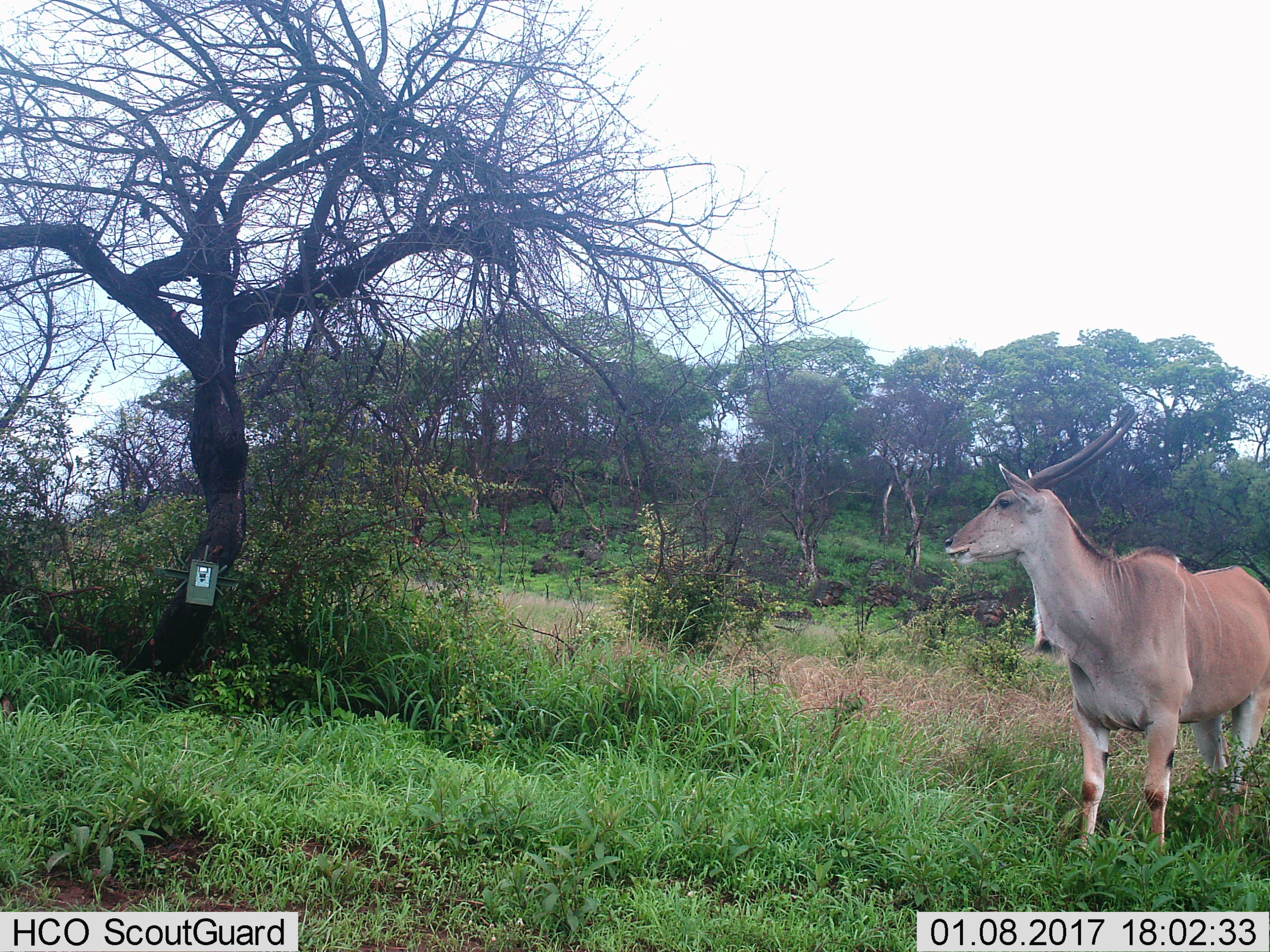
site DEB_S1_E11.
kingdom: Animalia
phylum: Chordata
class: Mammalia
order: Artiodactyla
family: Bovidae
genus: Tragelaphus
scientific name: Tragelaphus oryx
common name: eland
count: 1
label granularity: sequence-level